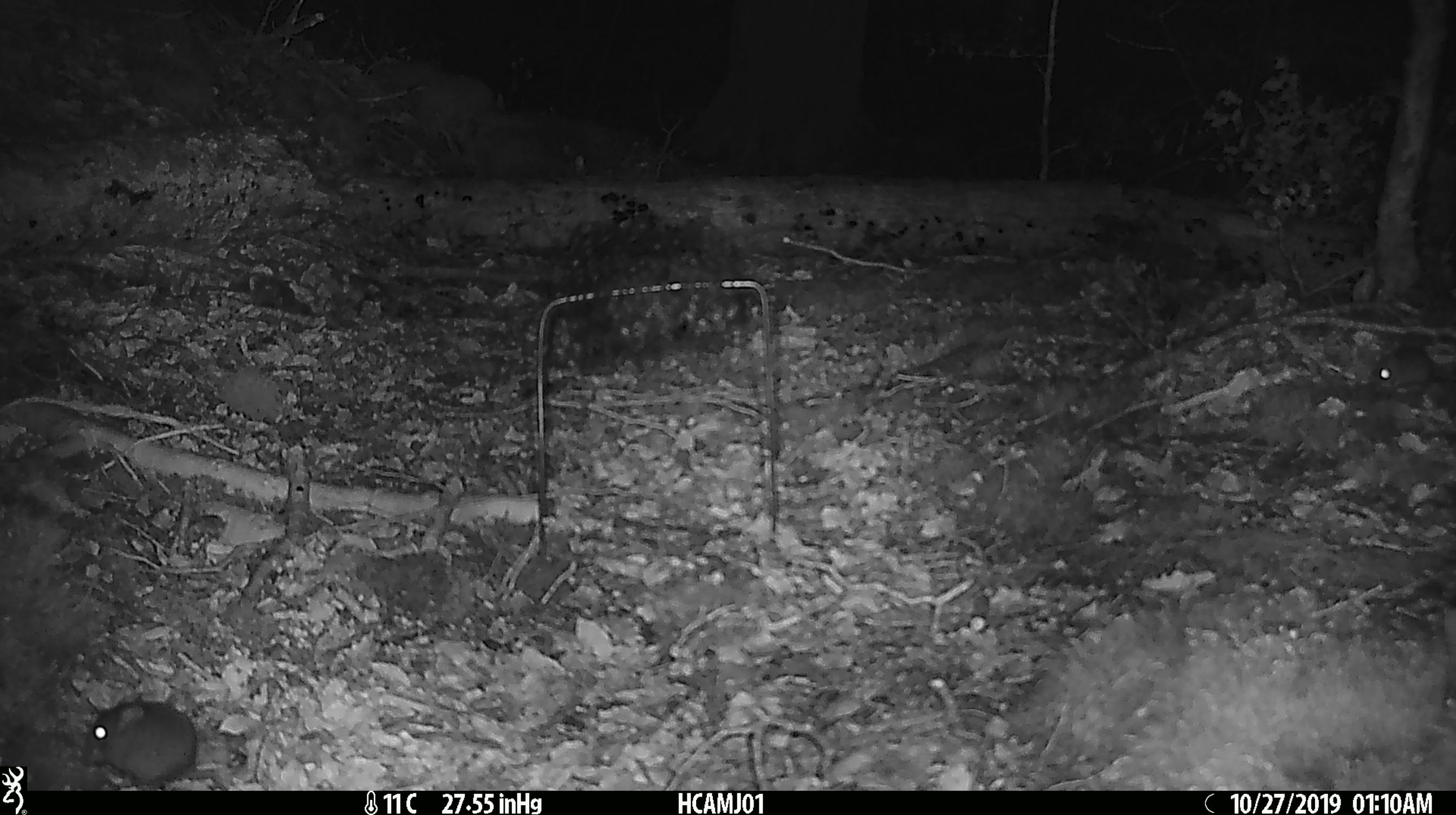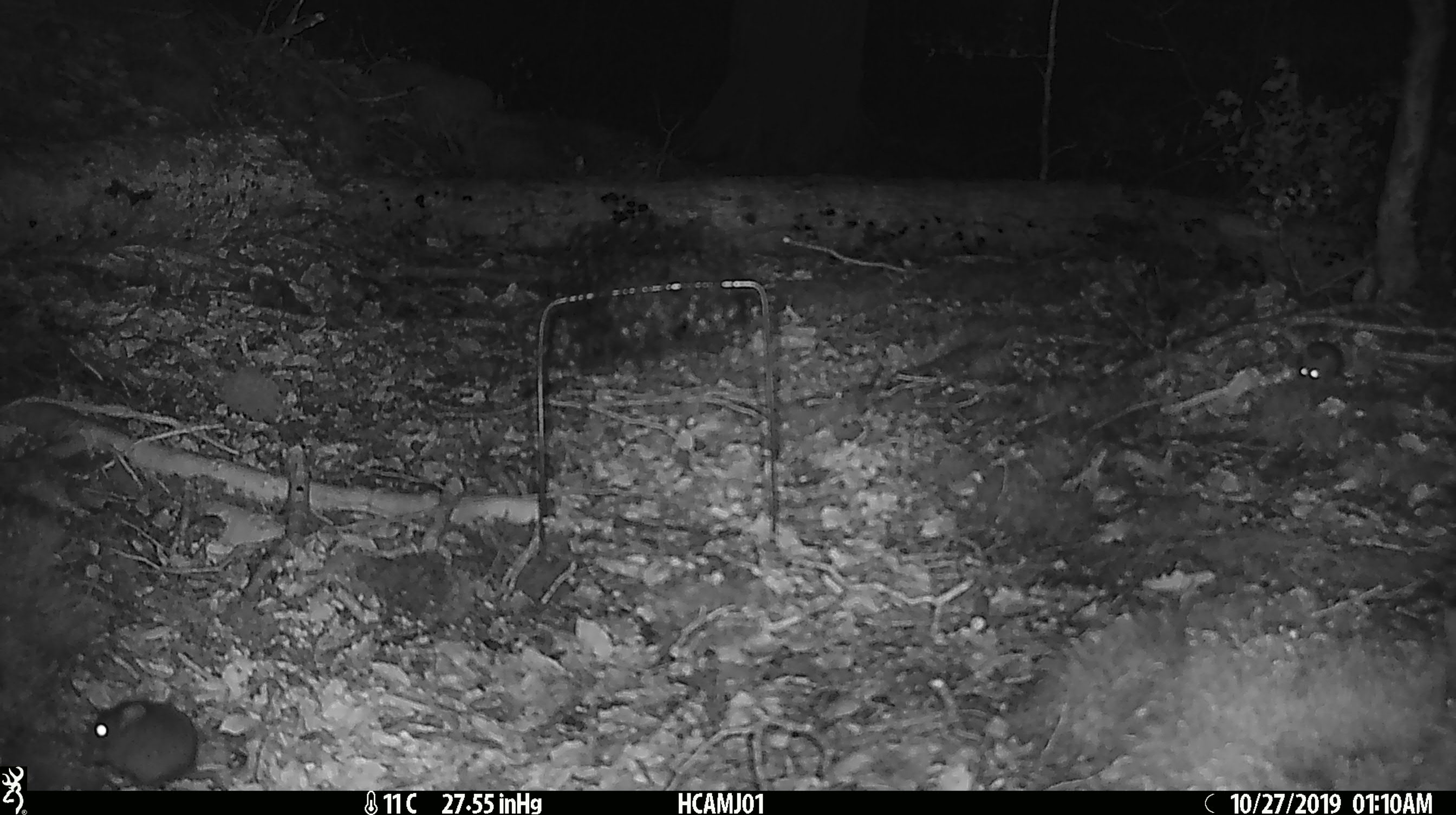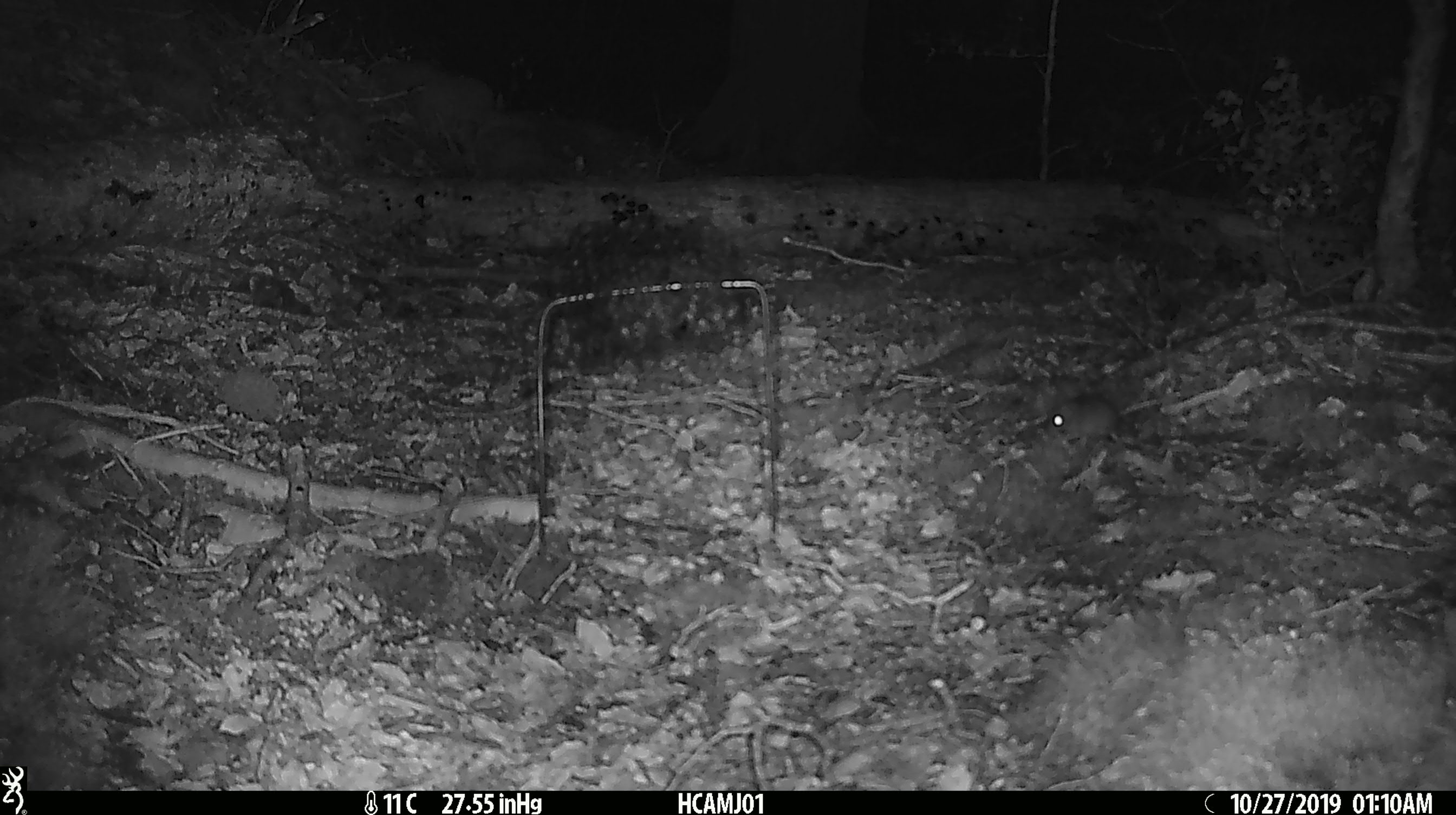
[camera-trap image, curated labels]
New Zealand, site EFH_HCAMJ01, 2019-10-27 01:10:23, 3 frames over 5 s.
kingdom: Animalia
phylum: Chordata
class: Mammalia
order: Rodentia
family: Muridae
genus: Mus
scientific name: Mus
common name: mouse